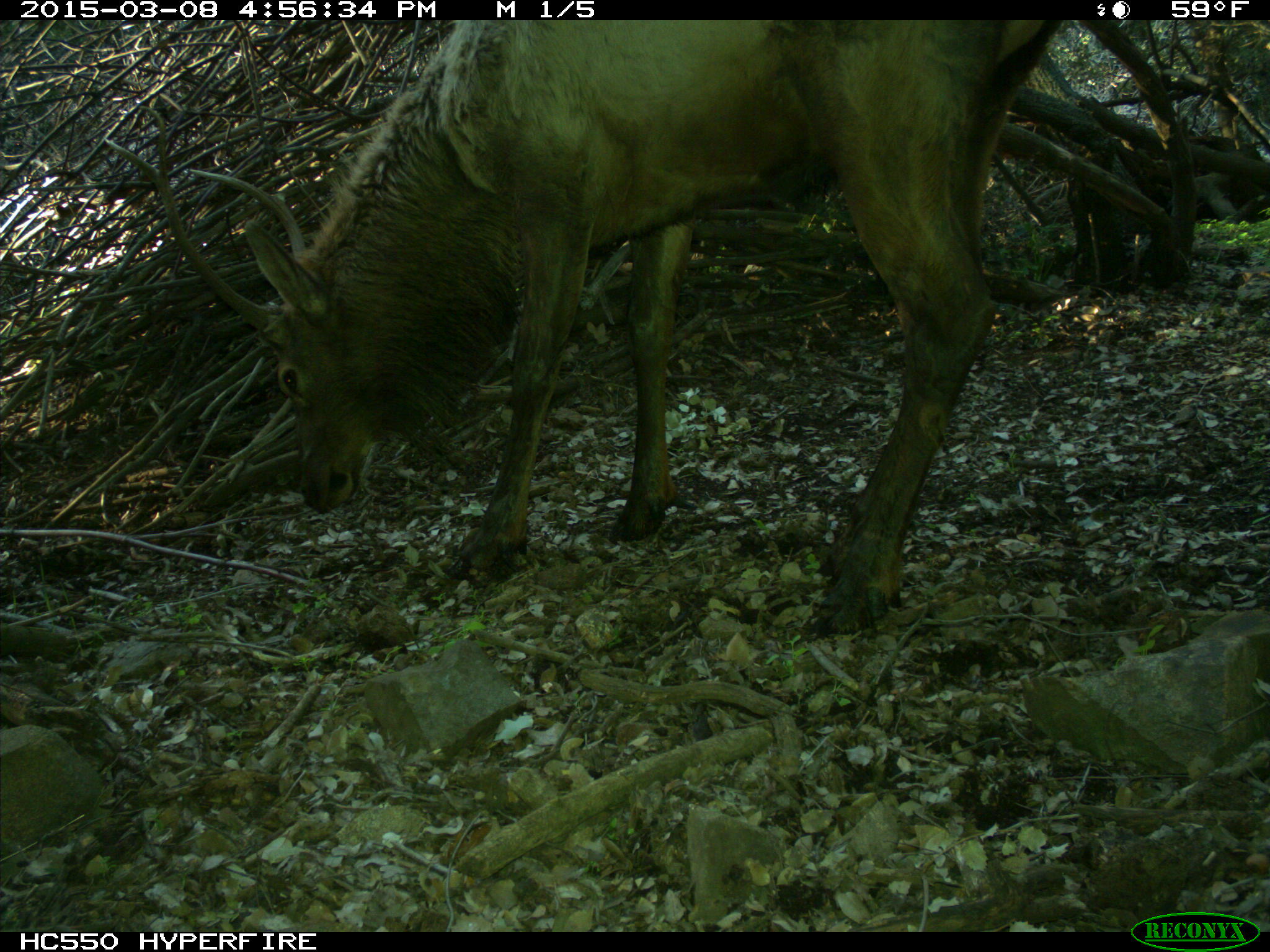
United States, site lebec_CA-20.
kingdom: Animalia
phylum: Chordata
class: Mammalia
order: Artiodactyla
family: Cervidae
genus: Cervus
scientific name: Cervus canadensis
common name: elk